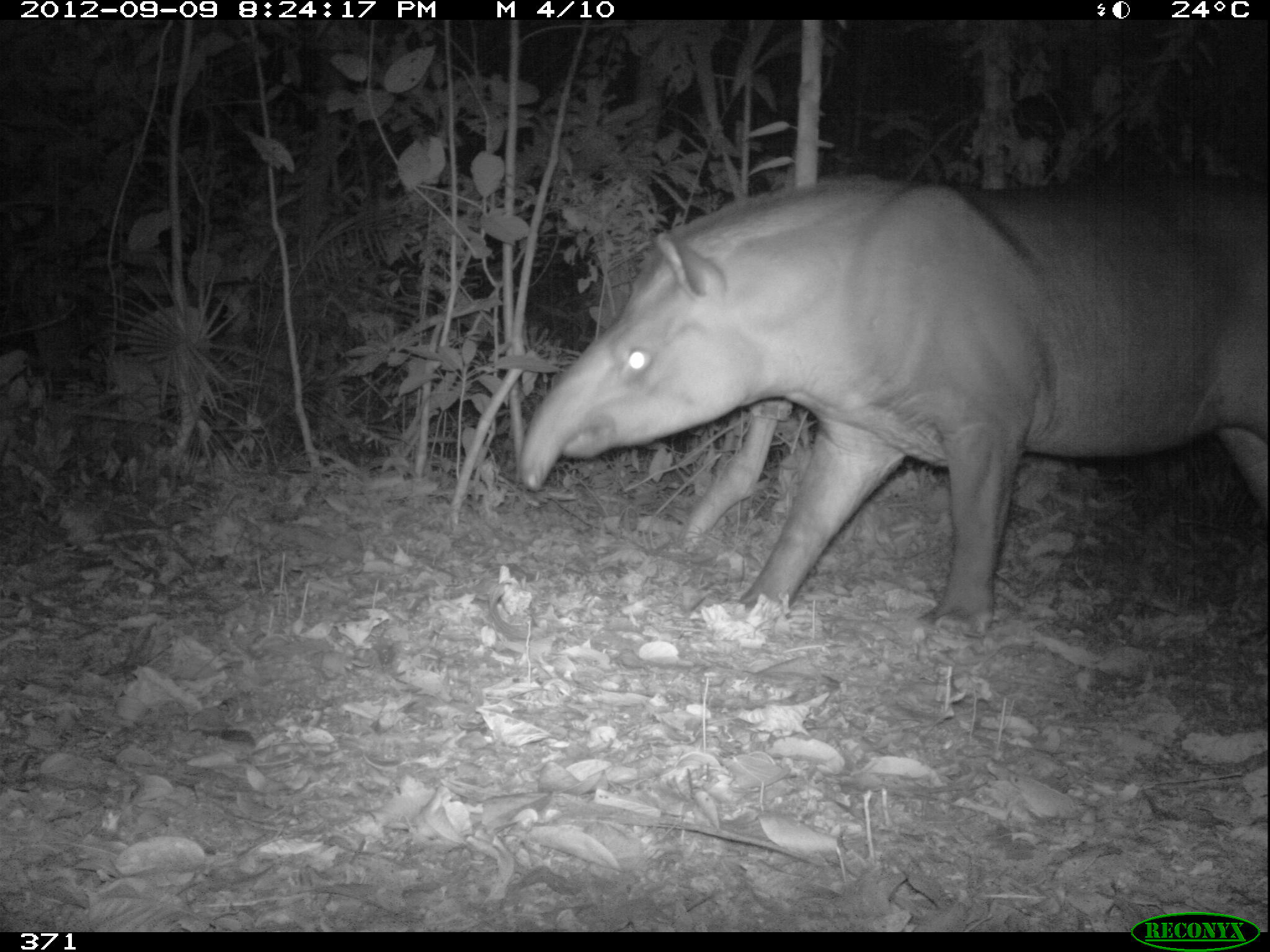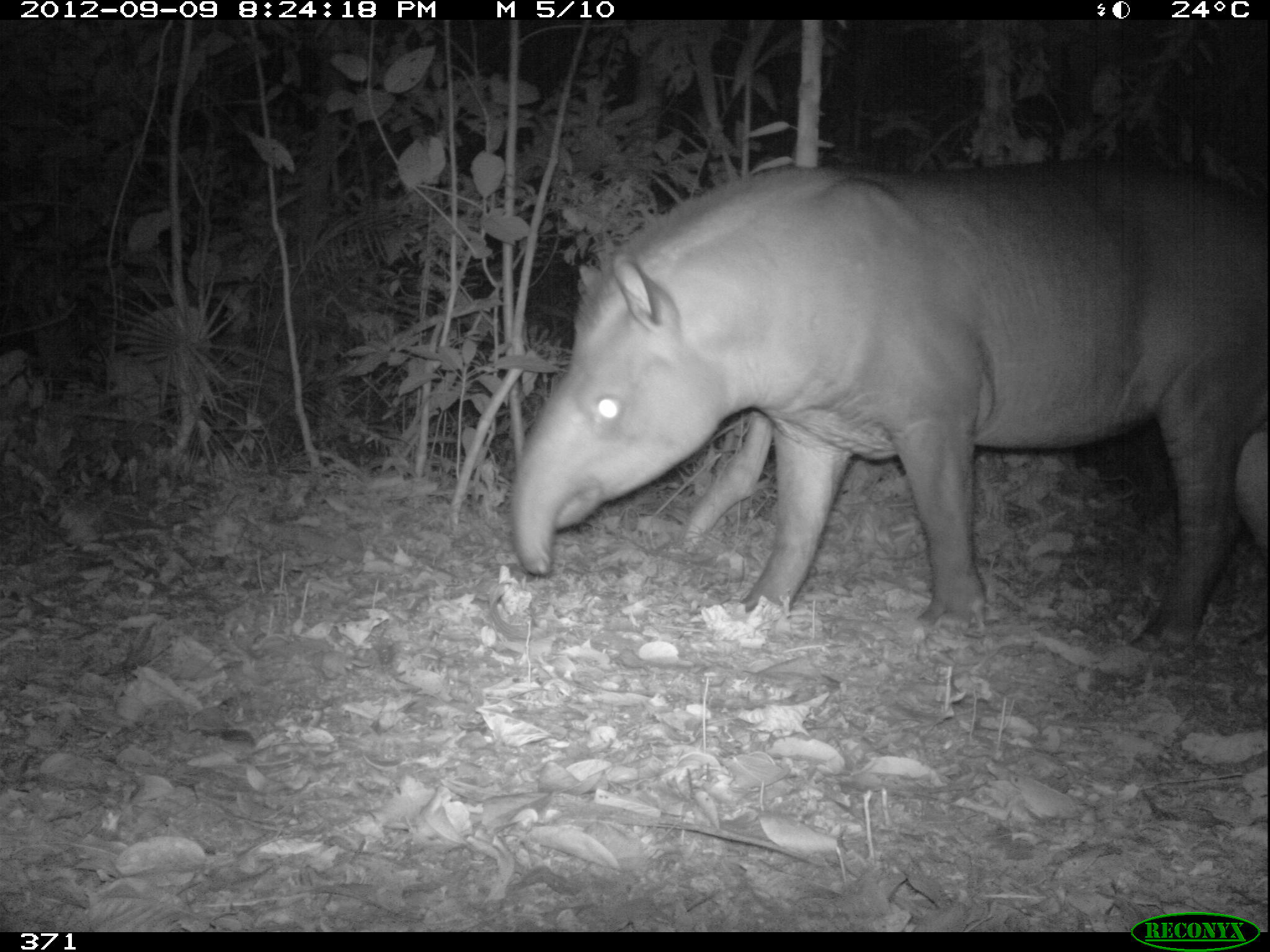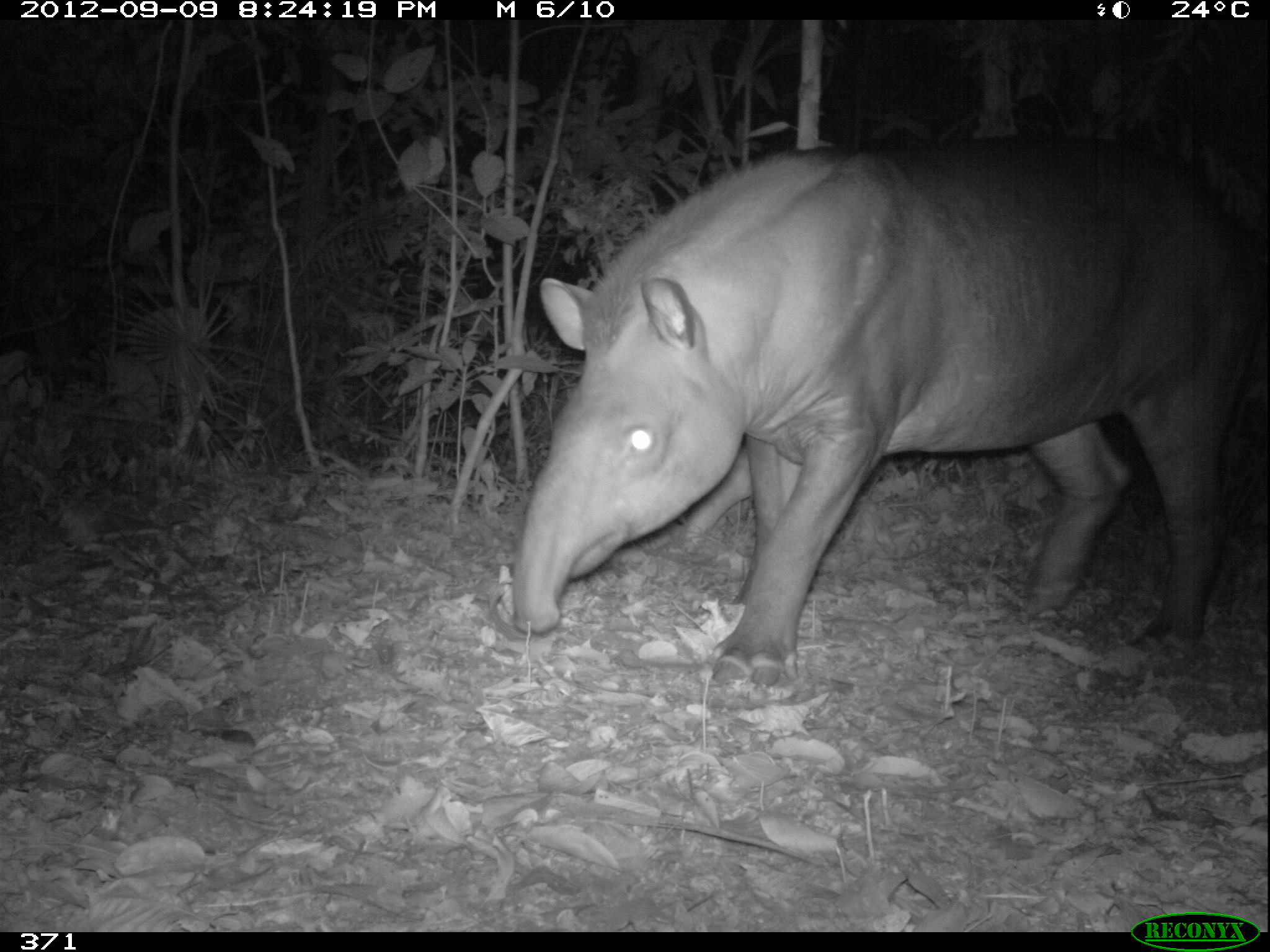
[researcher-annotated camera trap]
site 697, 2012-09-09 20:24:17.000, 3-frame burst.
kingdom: Animalia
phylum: Chordata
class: Mammalia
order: Perissodactyla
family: Tapiridae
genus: Tapirus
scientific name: Tapirus terrestris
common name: south american tapir